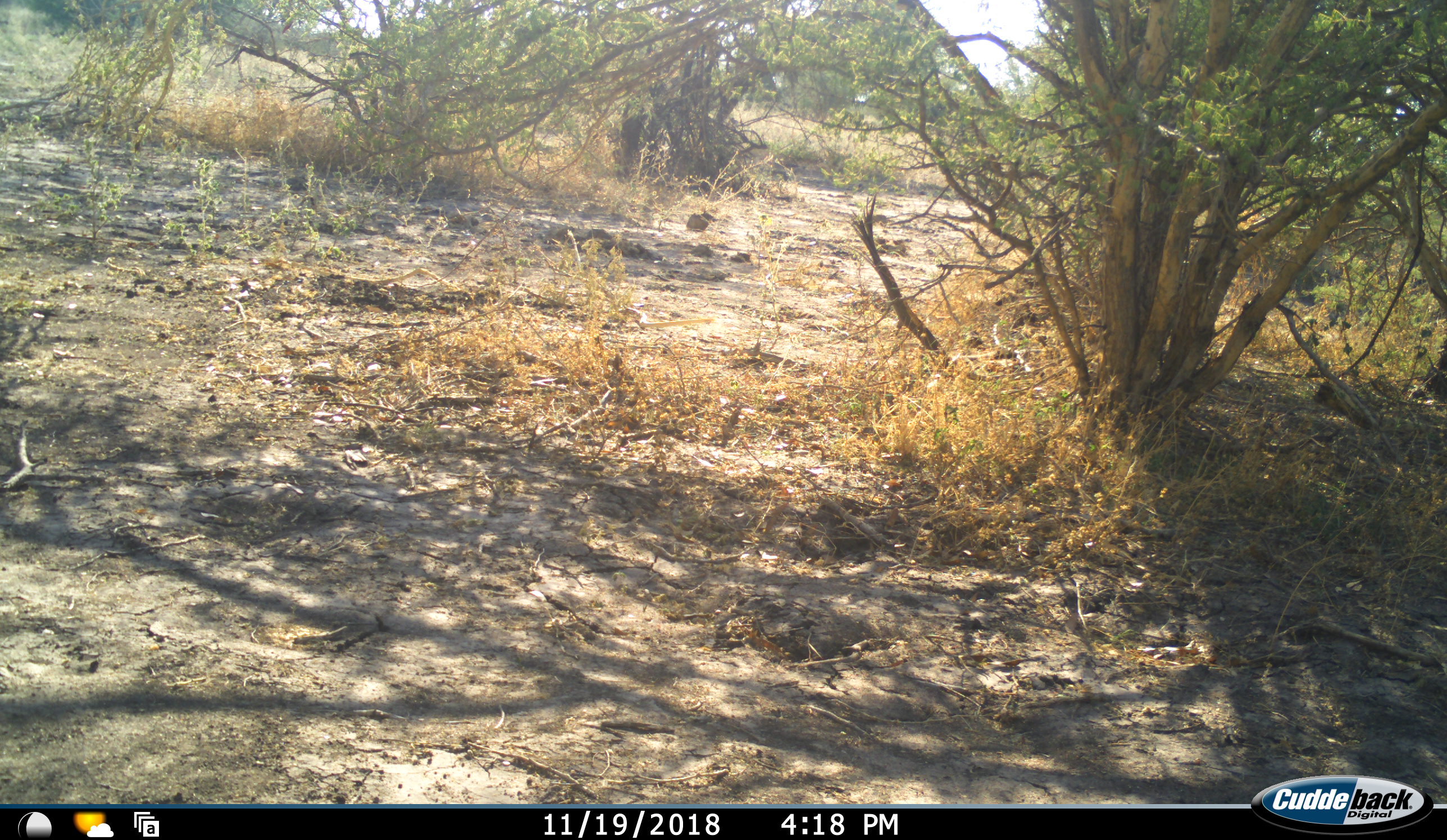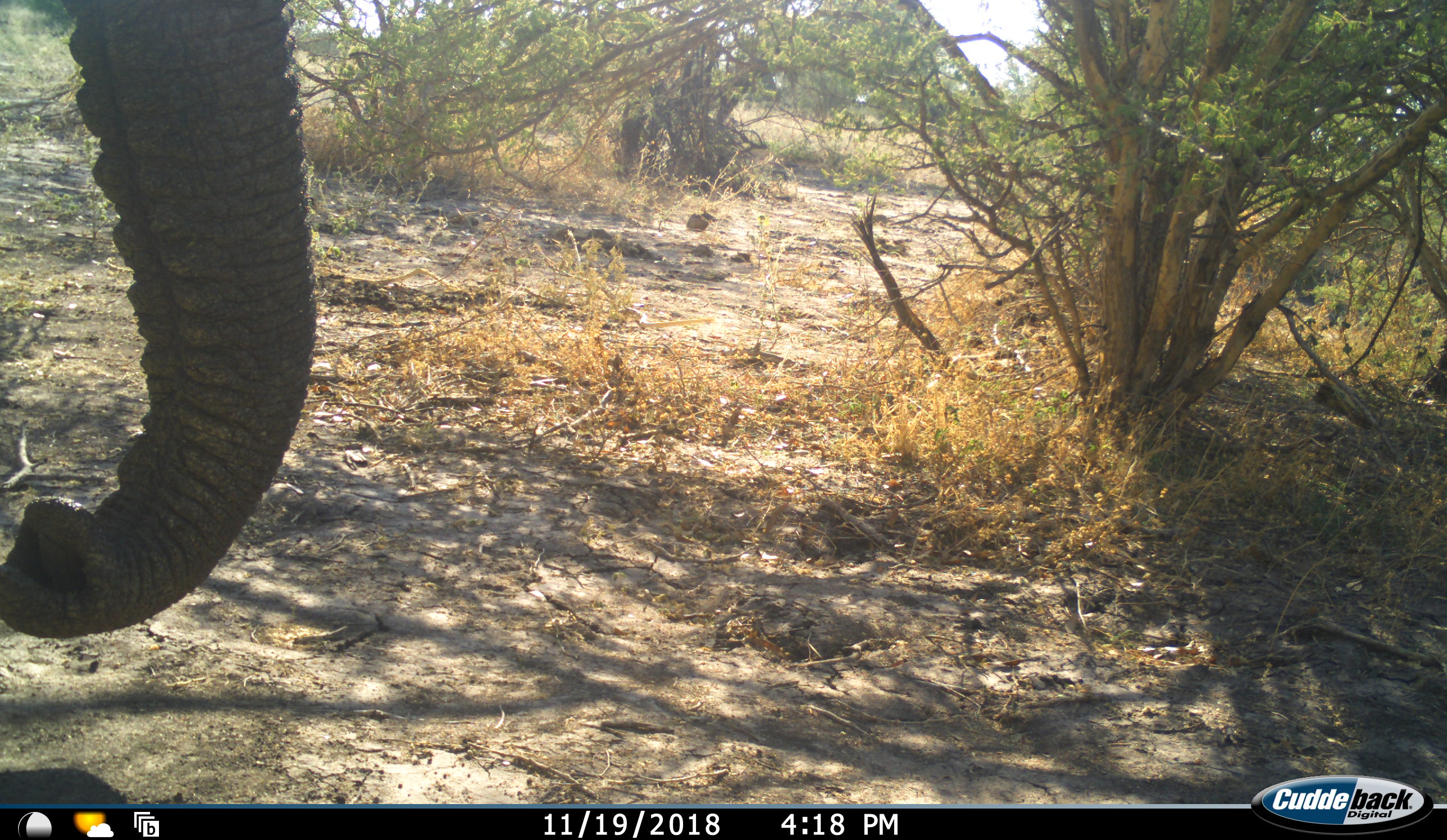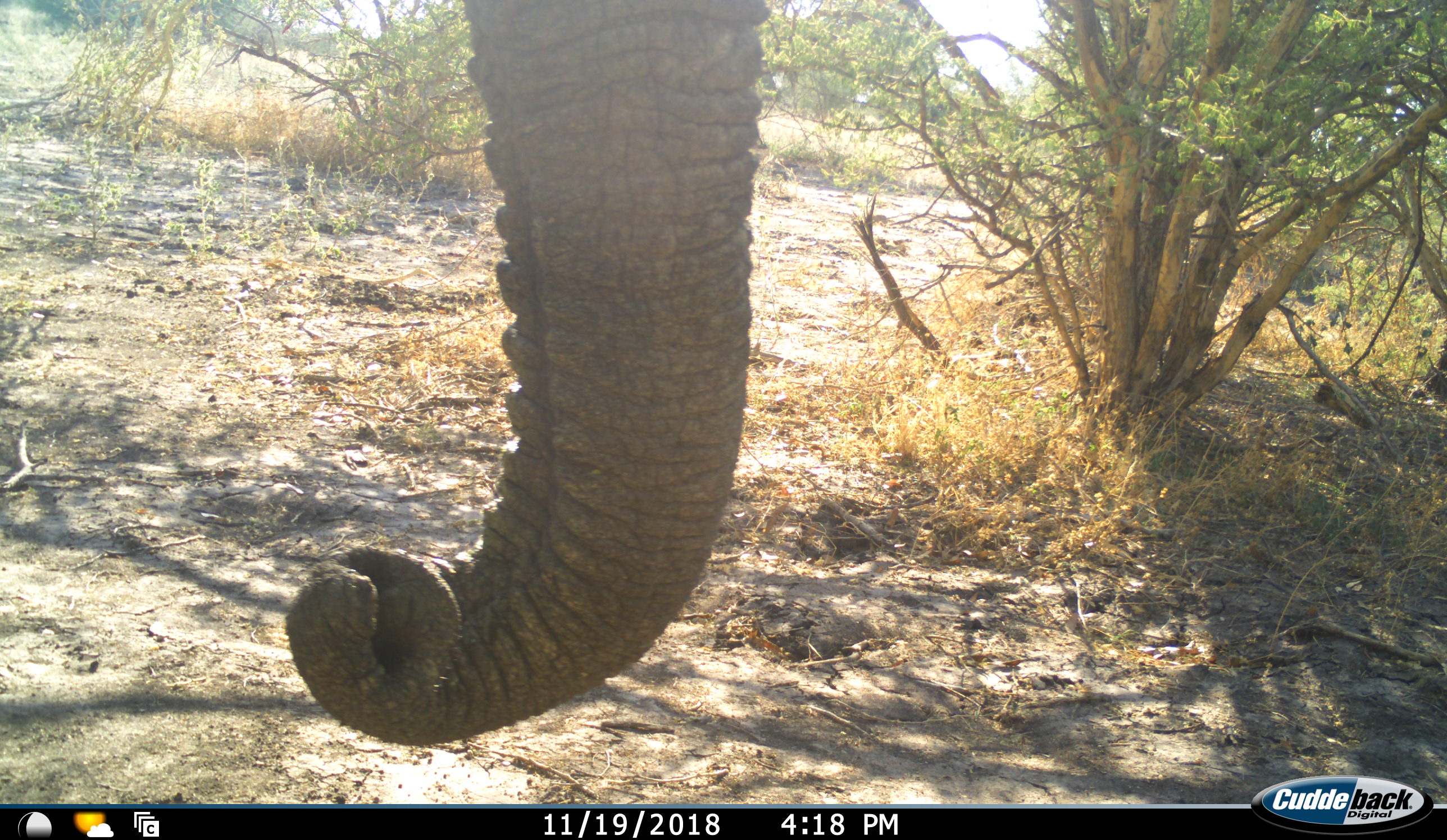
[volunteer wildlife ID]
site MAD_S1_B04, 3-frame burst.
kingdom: Animalia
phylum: Chordata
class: Mammalia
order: Proboscidea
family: Elephantidae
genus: Loxodonta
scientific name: Loxodonta africana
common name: african bush elephant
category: elephant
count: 1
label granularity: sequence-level